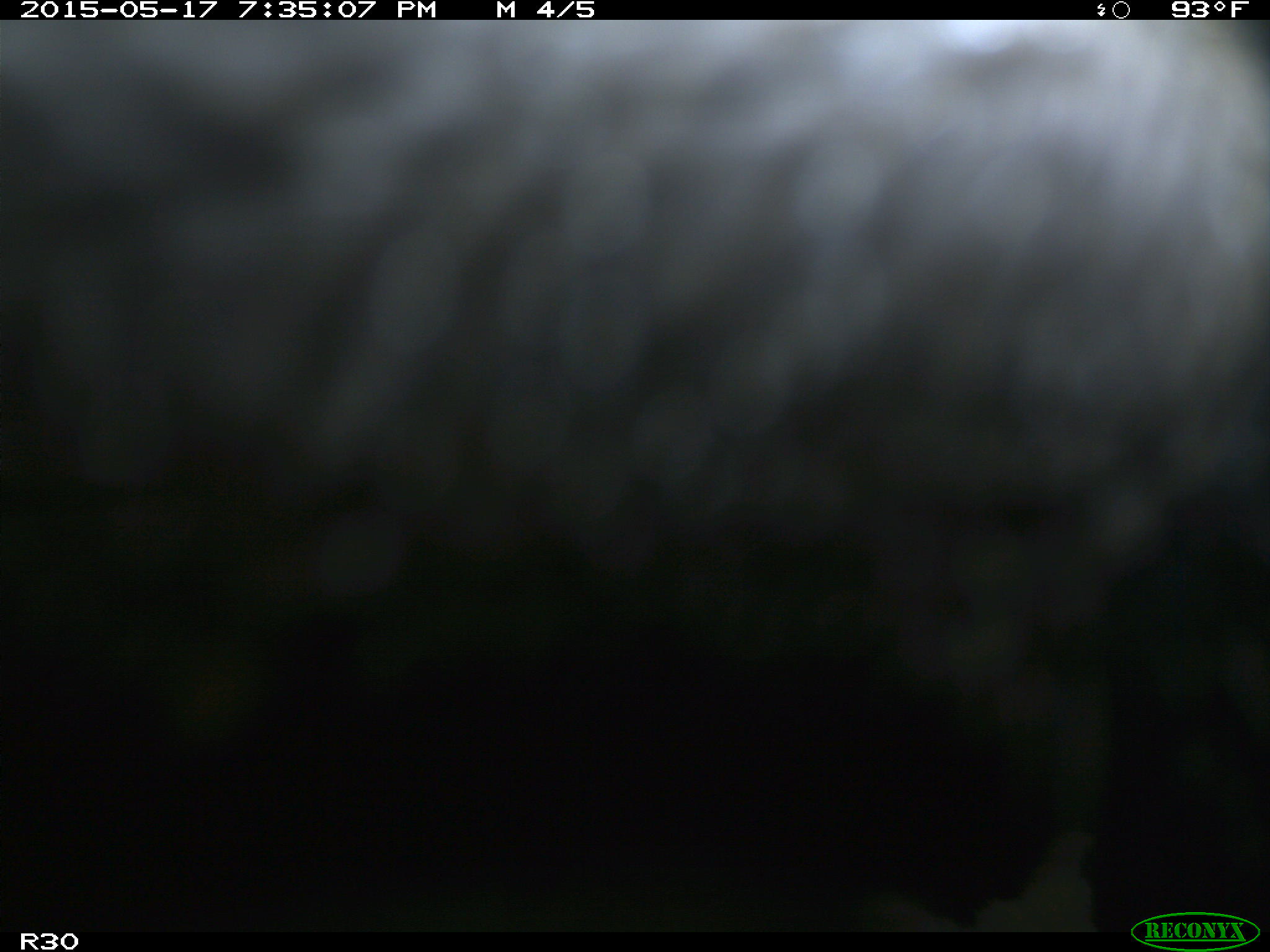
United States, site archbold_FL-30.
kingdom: Animalia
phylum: Chordata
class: Mammalia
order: Artiodactyla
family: Bovidae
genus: Bos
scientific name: Bos taurus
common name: domestic cow